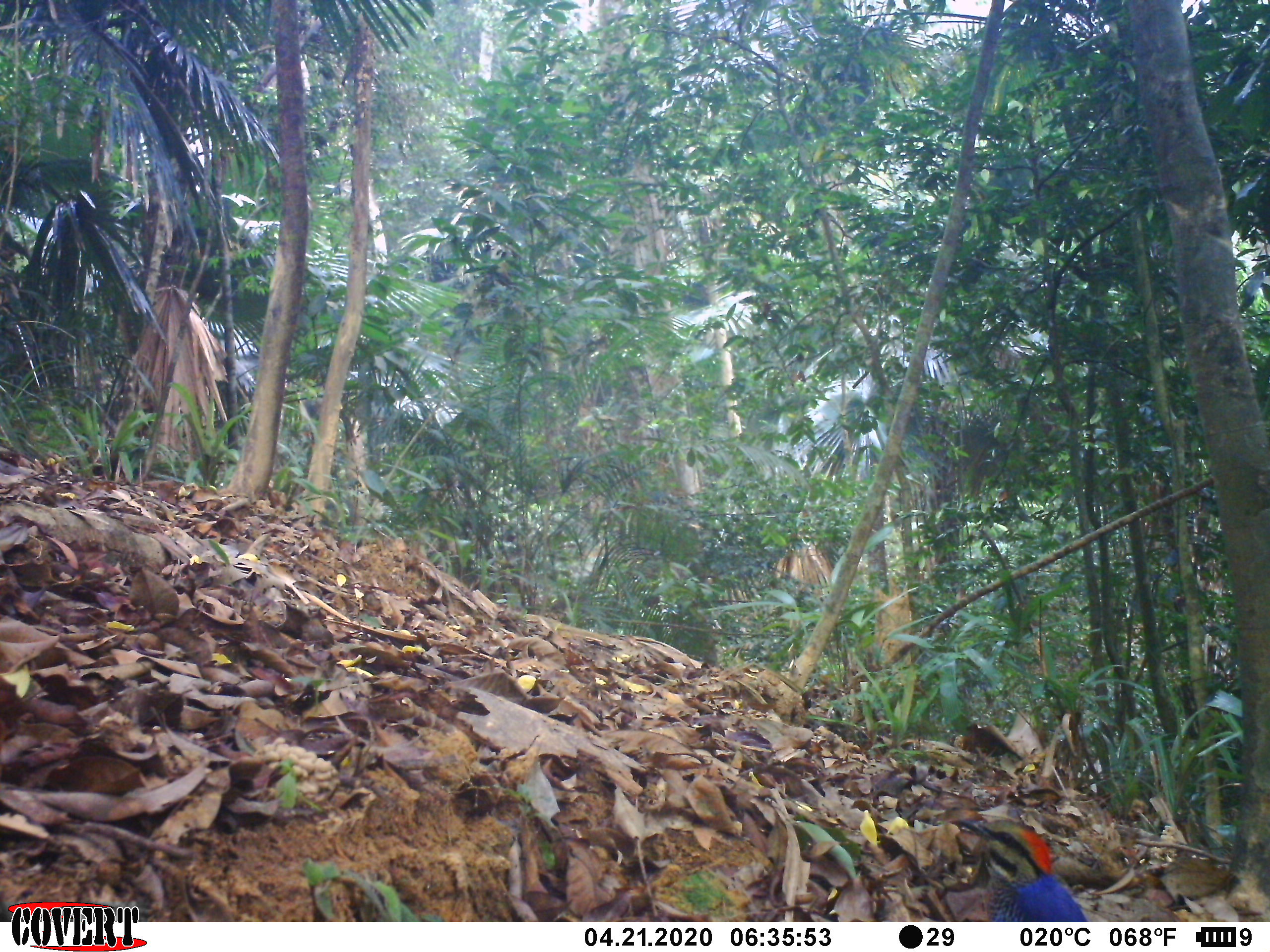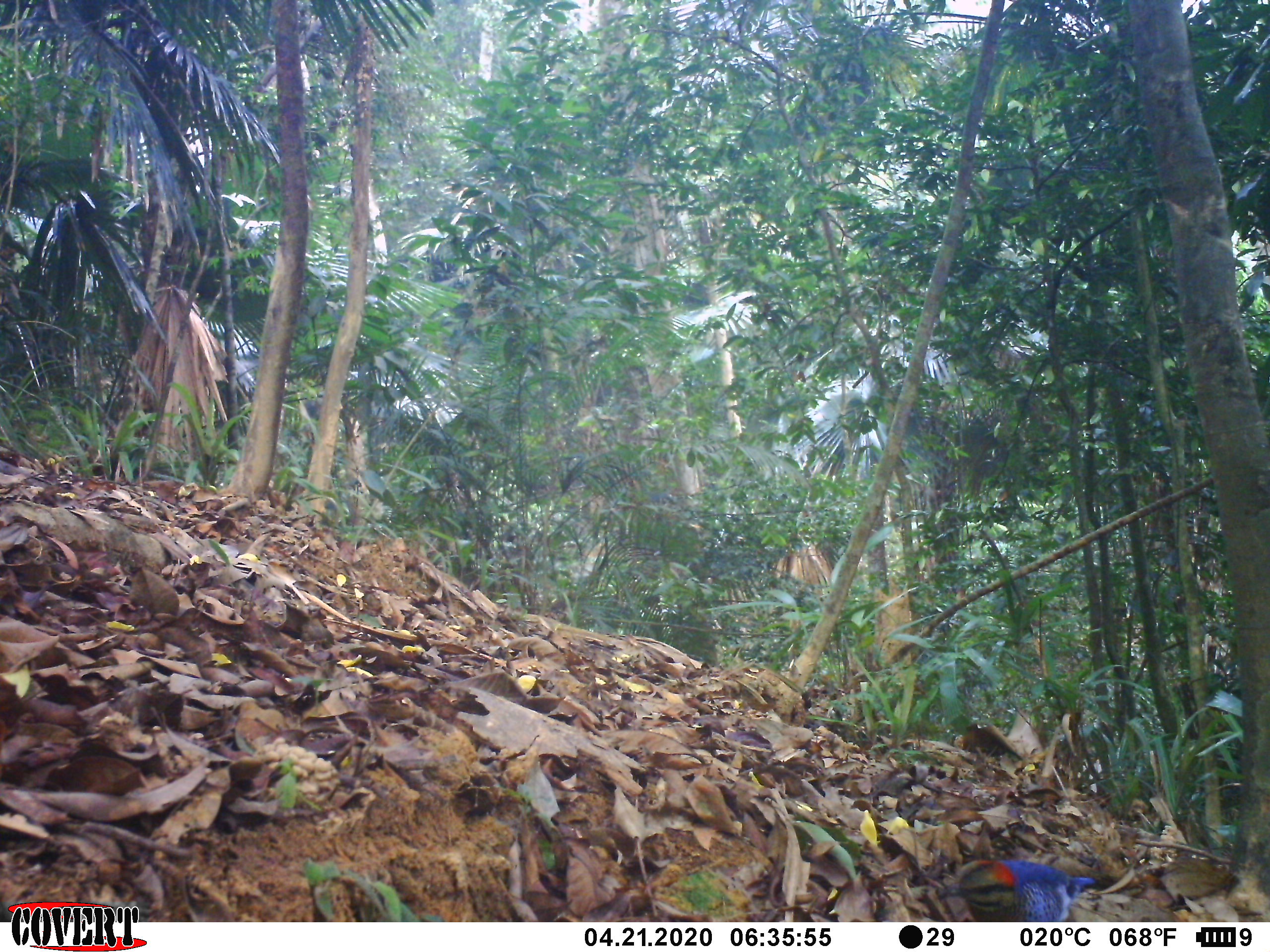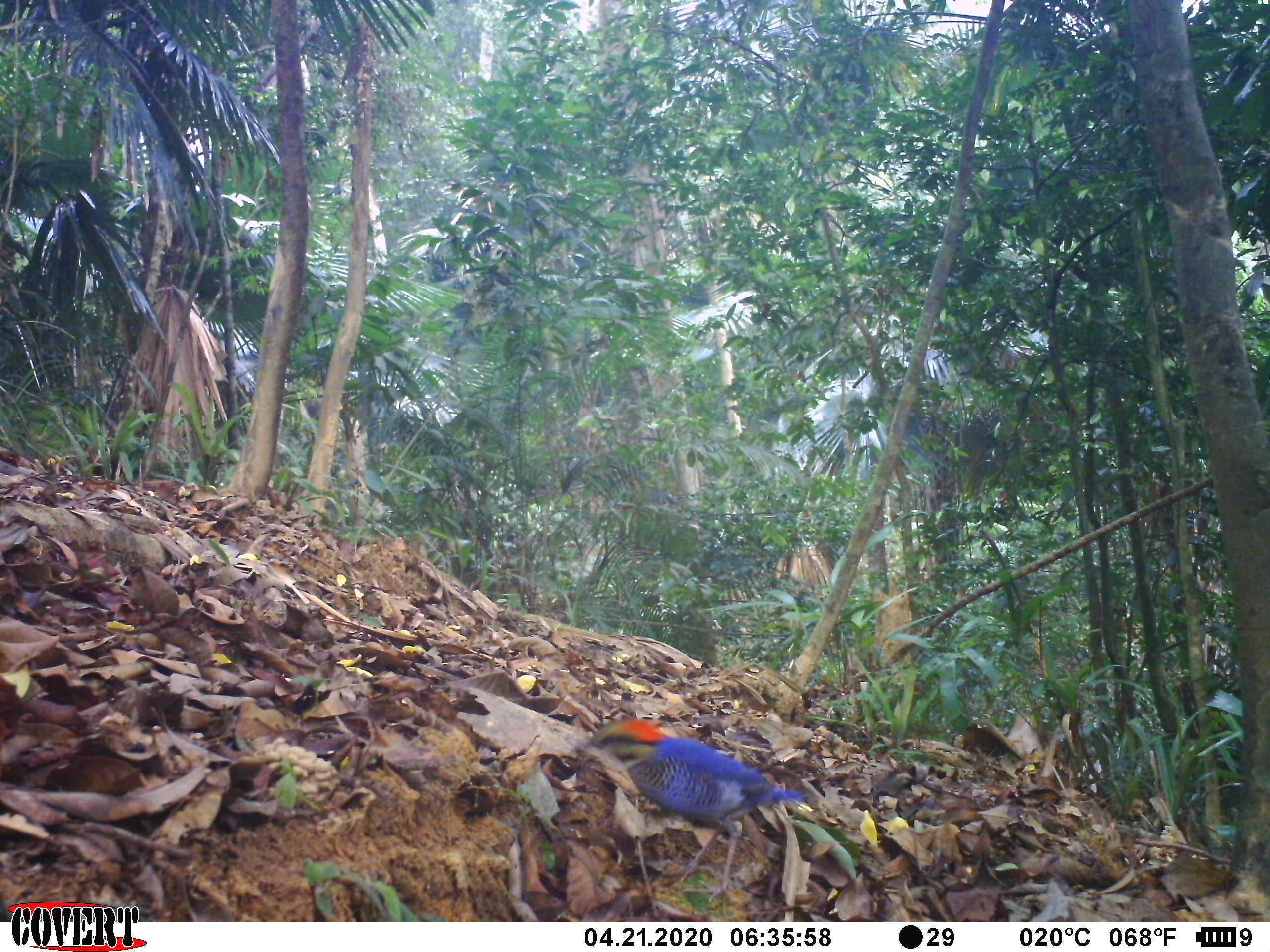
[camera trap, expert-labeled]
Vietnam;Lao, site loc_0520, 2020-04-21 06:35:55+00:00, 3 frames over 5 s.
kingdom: Animalia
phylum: Chordata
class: Aves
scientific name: Aves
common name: bird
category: unidentified bird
Unidentified bird (bird) (Aves). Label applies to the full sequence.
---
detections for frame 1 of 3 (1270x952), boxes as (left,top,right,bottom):
unidentified bird: (948,813,1091,922)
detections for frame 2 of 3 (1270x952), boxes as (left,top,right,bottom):
unidentified bird: (938,855,1101,922)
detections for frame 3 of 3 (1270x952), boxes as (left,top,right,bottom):
unidentified bird: (569,715,810,902)